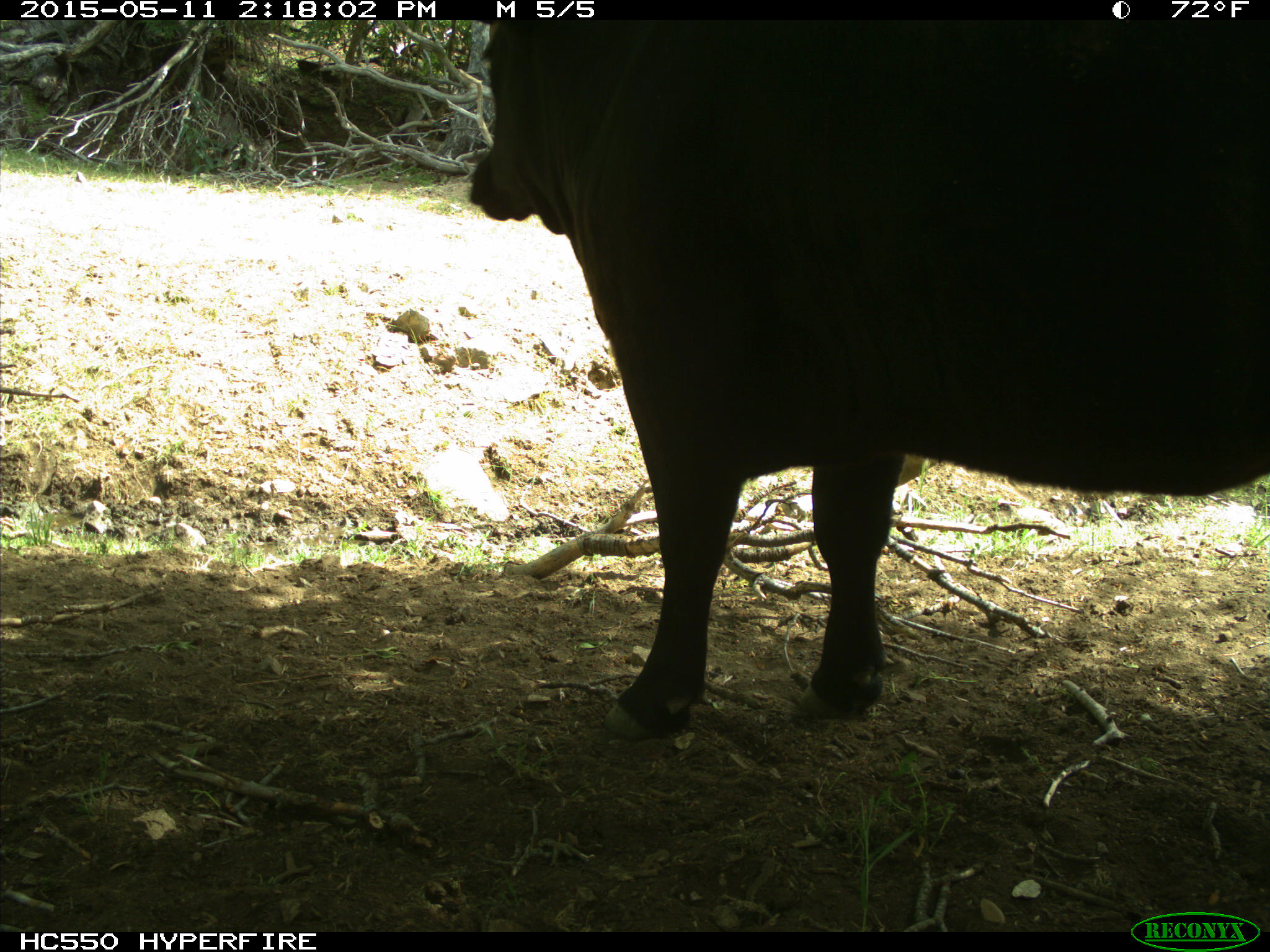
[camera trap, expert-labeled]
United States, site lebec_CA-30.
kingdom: Animalia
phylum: Chordata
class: Mammalia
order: Artiodactyla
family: Bovidae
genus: Bos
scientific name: Bos taurus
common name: domestic cow